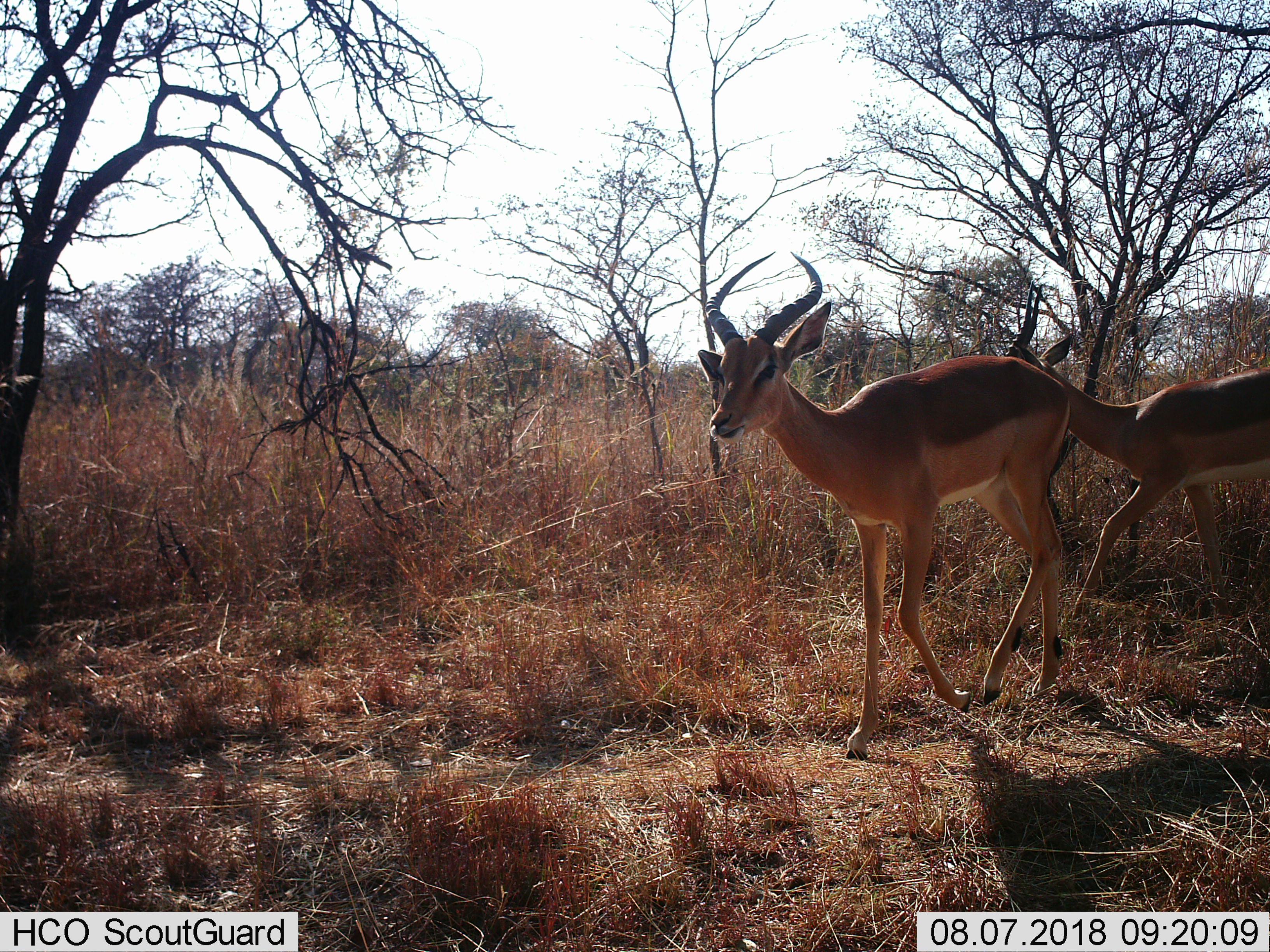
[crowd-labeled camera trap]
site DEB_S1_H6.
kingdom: Animalia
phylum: Chordata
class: Mammalia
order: Artiodactyla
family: Bovidae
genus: Aepyceros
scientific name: Aepyceros melampus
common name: impala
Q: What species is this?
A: Impala (Aepyceros melampus).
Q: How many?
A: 2.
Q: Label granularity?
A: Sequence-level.